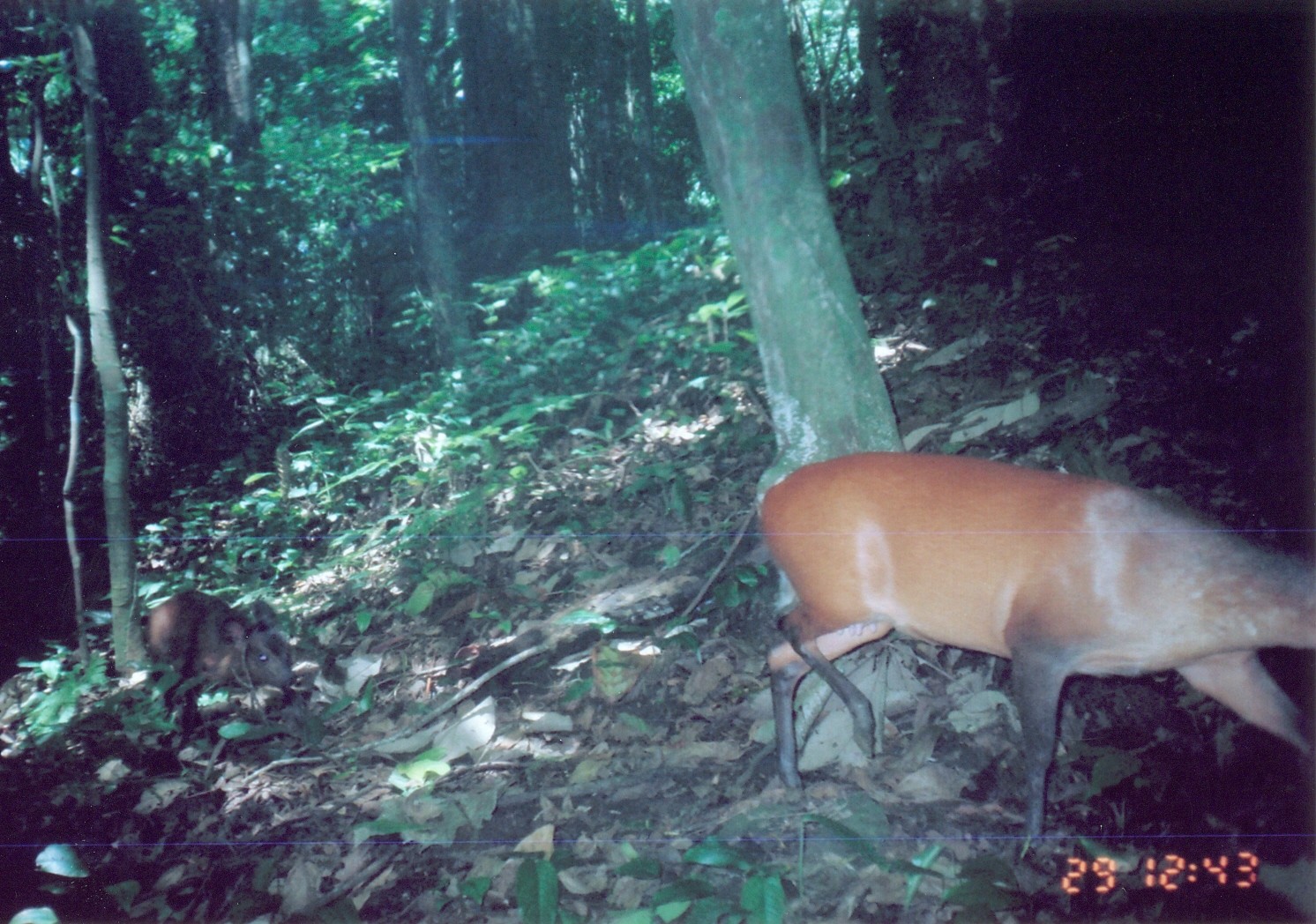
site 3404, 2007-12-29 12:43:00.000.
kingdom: Animalia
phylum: Chordata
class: Mammalia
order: Artiodactyla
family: Bovidae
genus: Cephalophus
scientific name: Cephalophus harveyi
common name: harvey's duiker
Cephalophus harveyi (harvey's duiker), count 1.